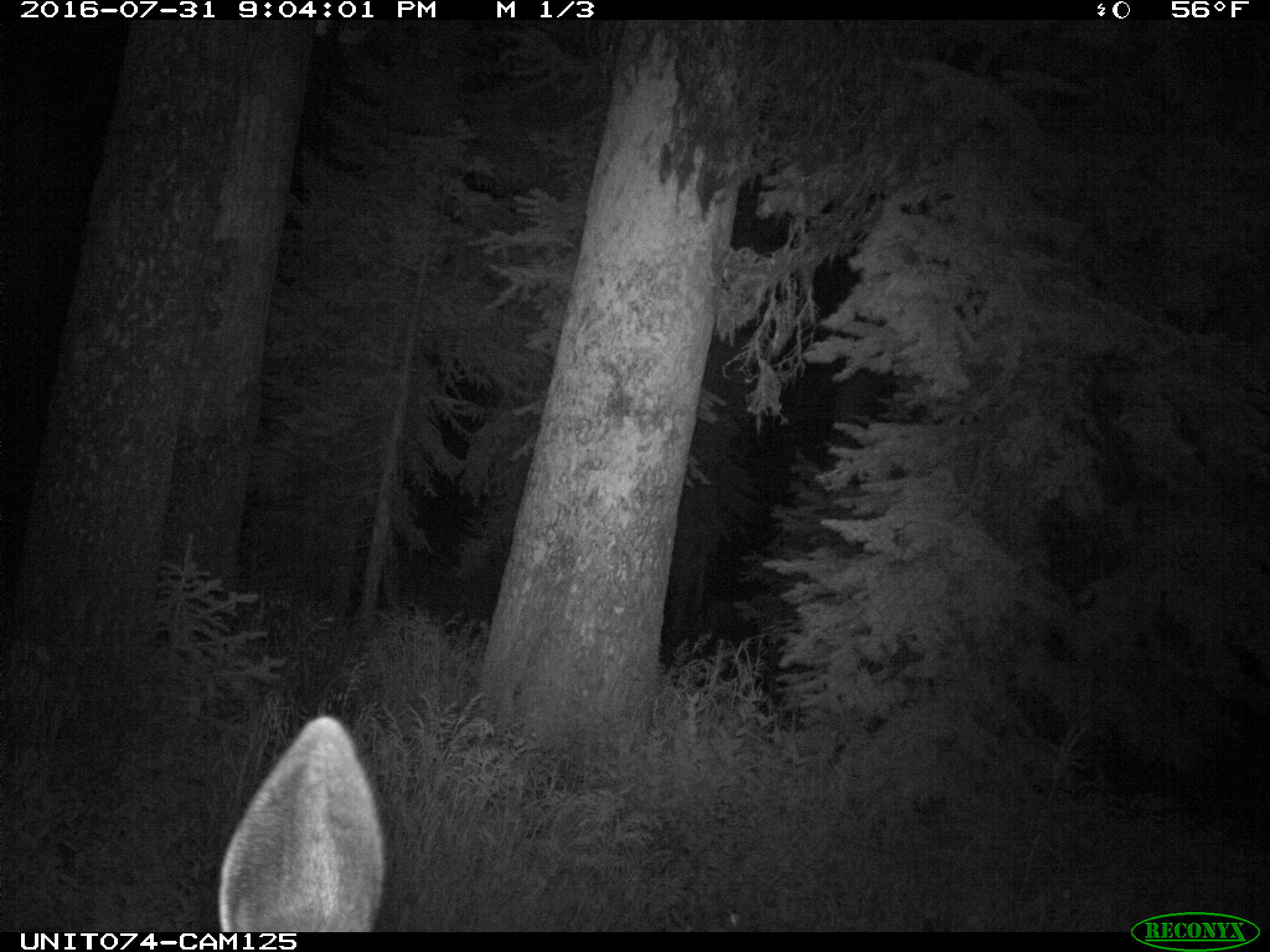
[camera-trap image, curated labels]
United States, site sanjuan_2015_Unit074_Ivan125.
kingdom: Animalia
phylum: Chordata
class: Mammalia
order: Artiodactyla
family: Cervidae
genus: Cervus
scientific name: Cervus elaphus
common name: red deer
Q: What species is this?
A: Cervus elaphus (red deer).